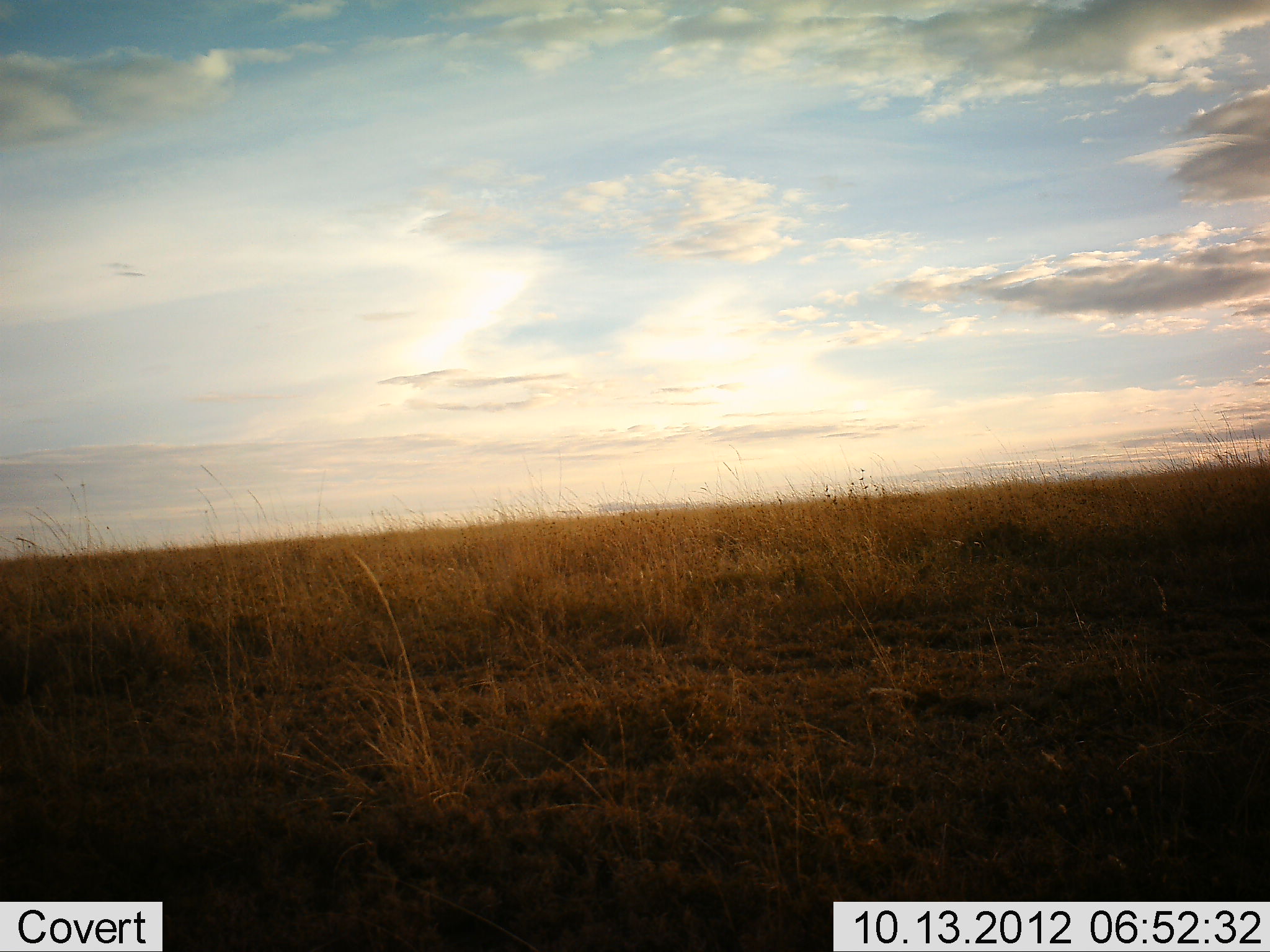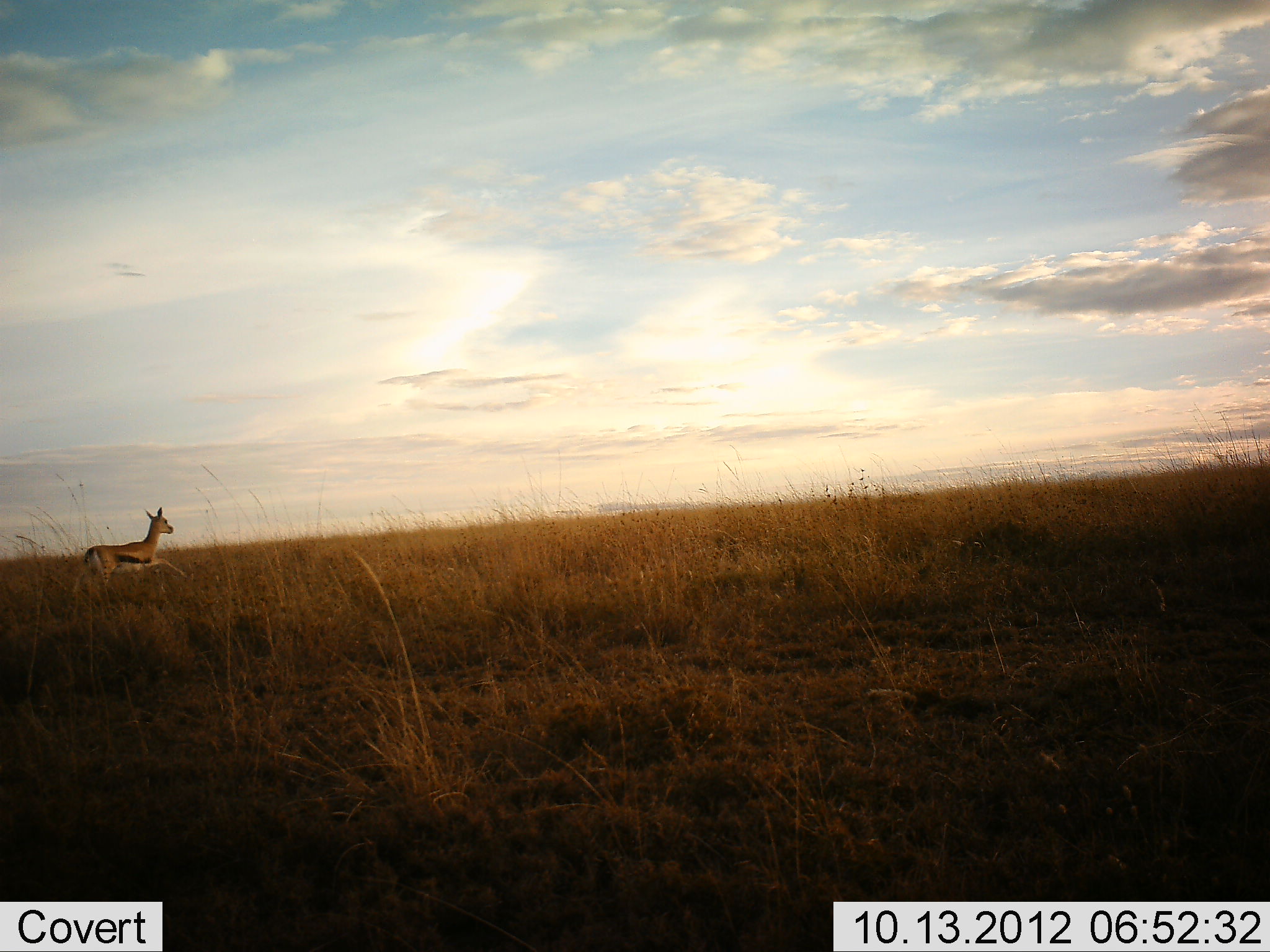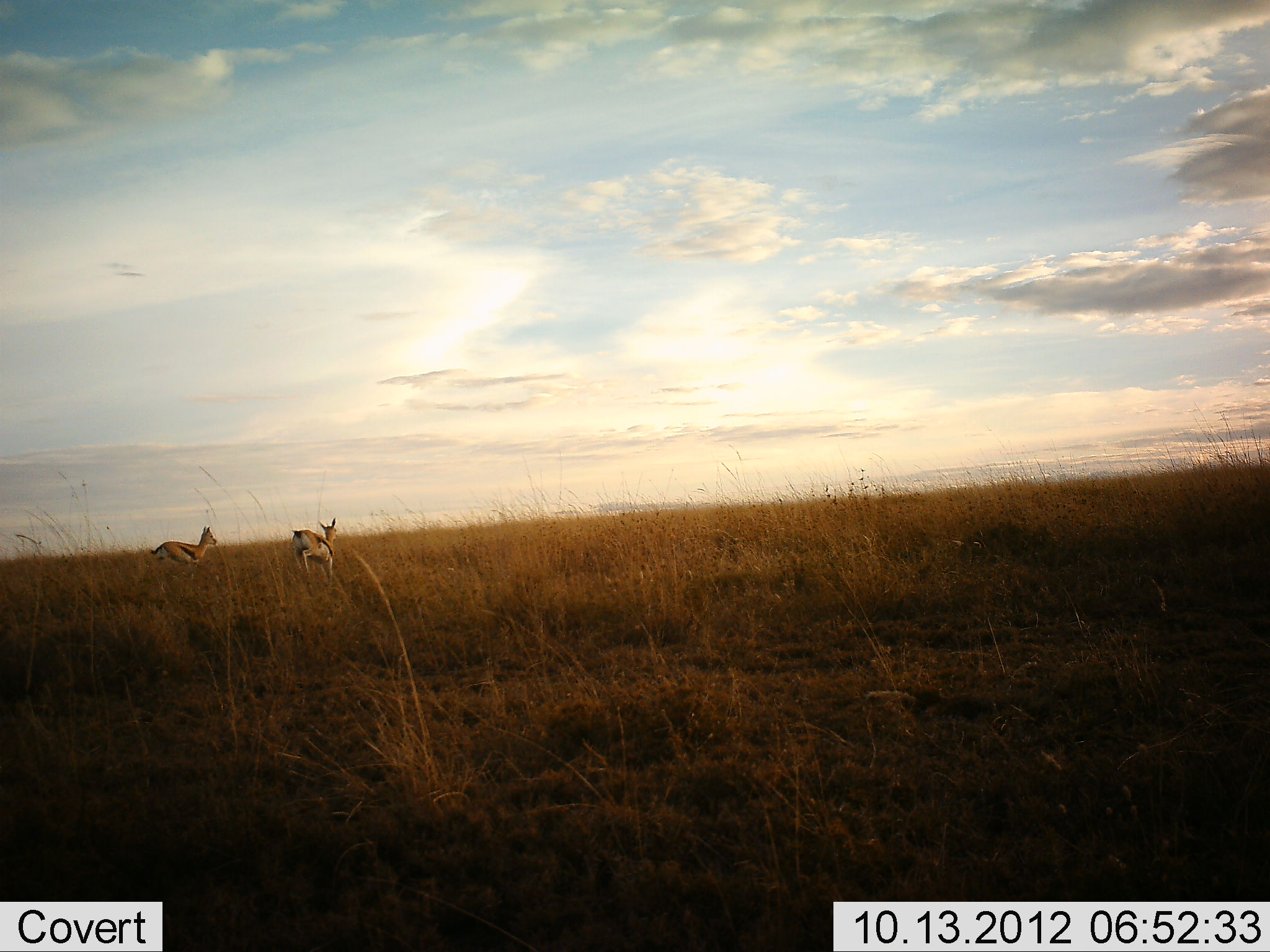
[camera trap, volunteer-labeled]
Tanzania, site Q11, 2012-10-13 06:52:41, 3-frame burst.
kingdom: Animalia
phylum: Chordata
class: Mammalia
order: Artiodactyla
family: Bovidae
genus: Eudorcas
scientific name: Eudorcas thomsonii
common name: thomson's gazelle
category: gazellethomsons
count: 2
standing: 0%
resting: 0%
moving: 100%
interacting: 0%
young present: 0%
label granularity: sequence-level